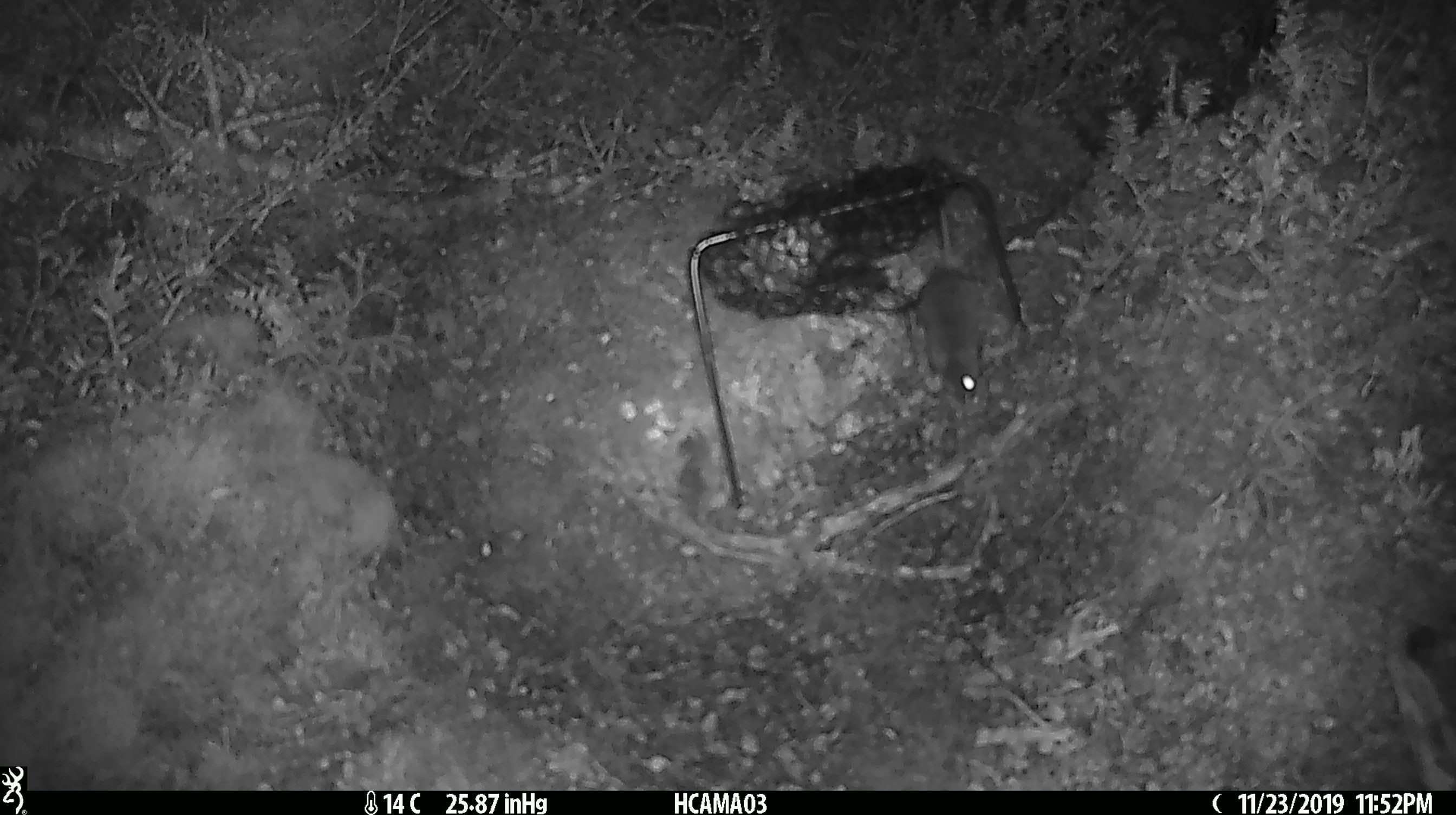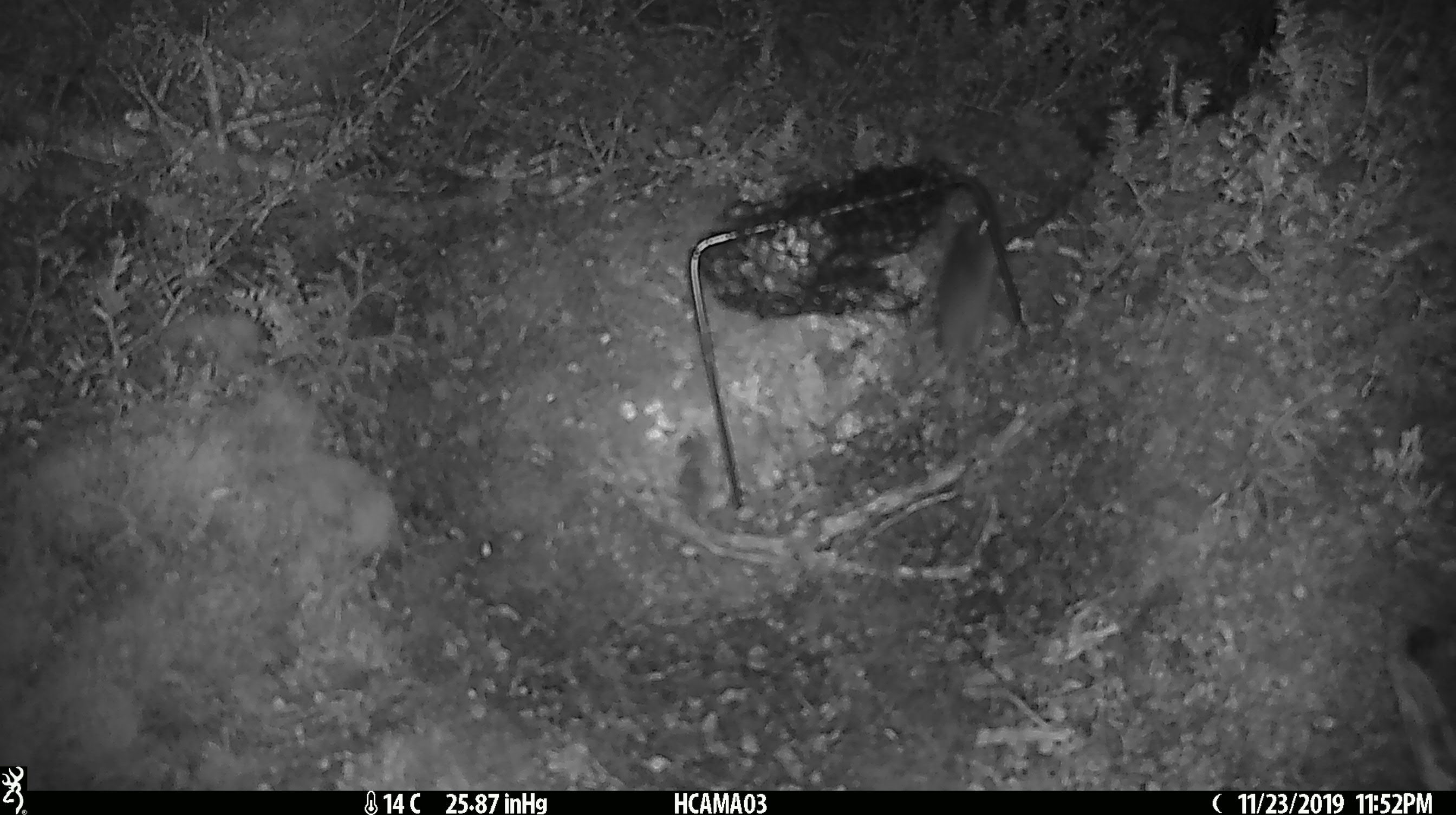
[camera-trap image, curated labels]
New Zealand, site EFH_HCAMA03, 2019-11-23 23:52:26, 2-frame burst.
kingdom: Animalia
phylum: Chordata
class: Mammalia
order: Rodentia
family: Muridae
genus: Mus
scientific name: Mus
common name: mouse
Mouse (Mus).